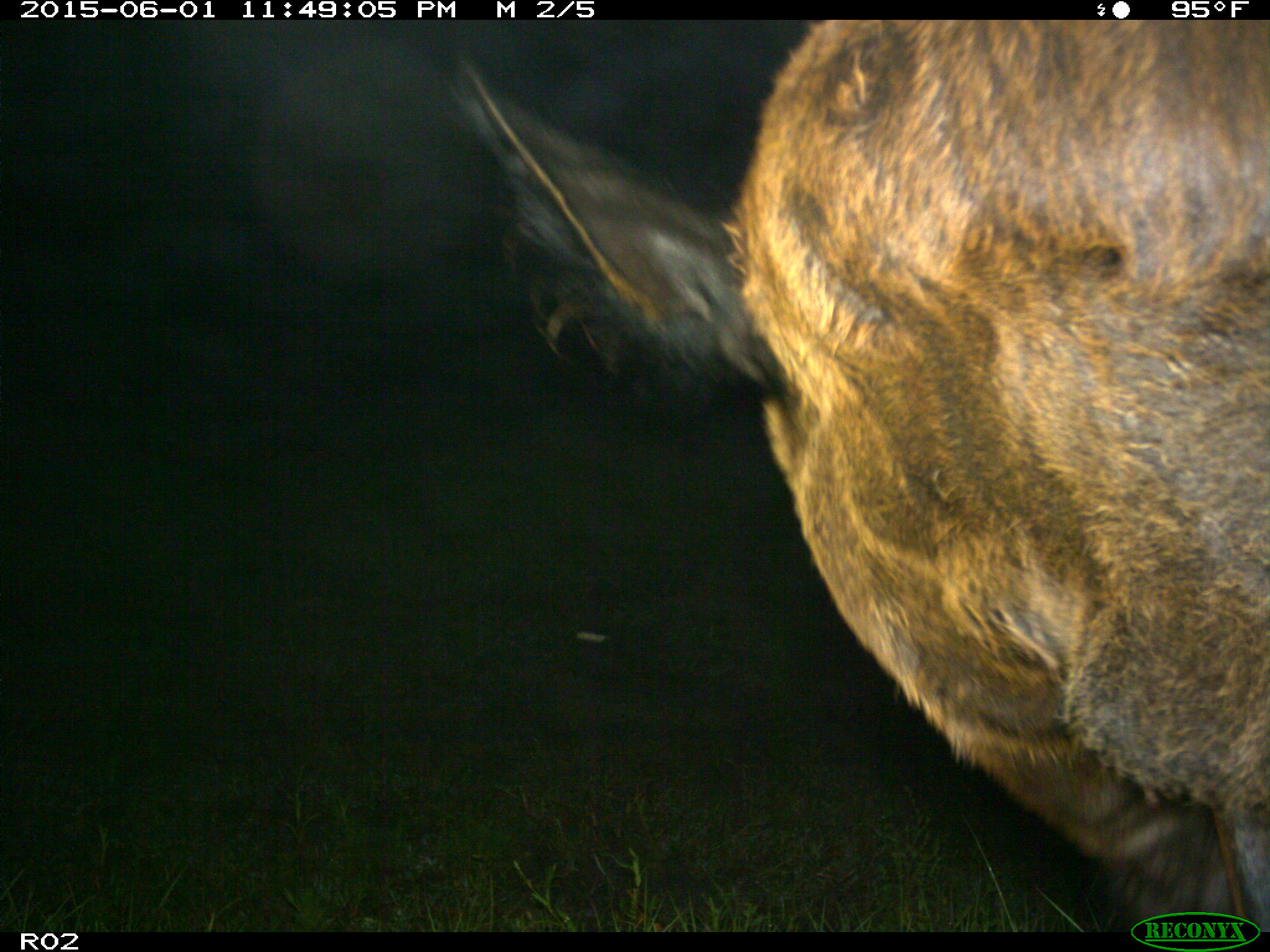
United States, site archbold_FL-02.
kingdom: Animalia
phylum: Chordata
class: Mammalia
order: Artiodactyla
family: Bovidae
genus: Bos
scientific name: Bos taurus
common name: domestic cow